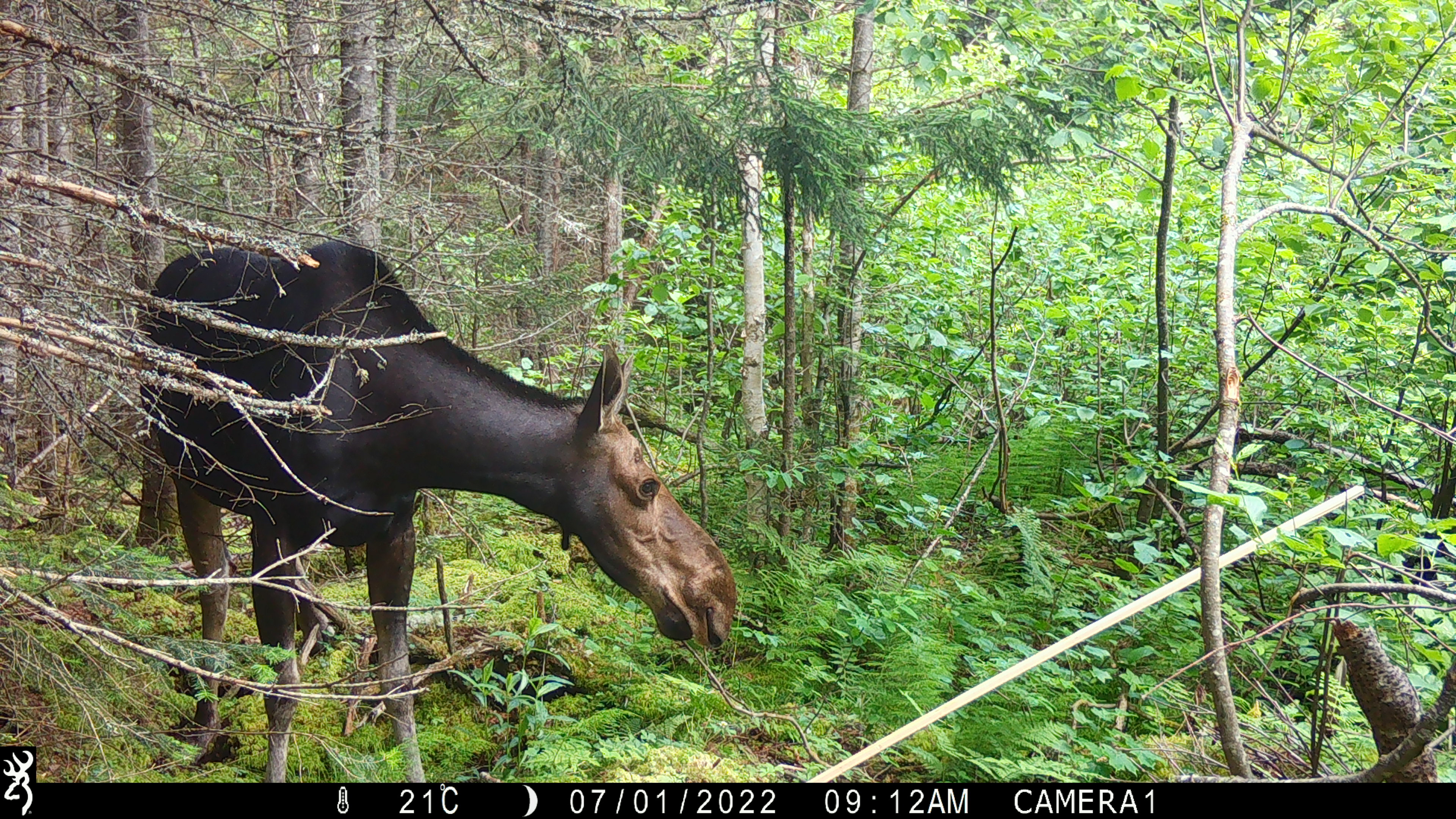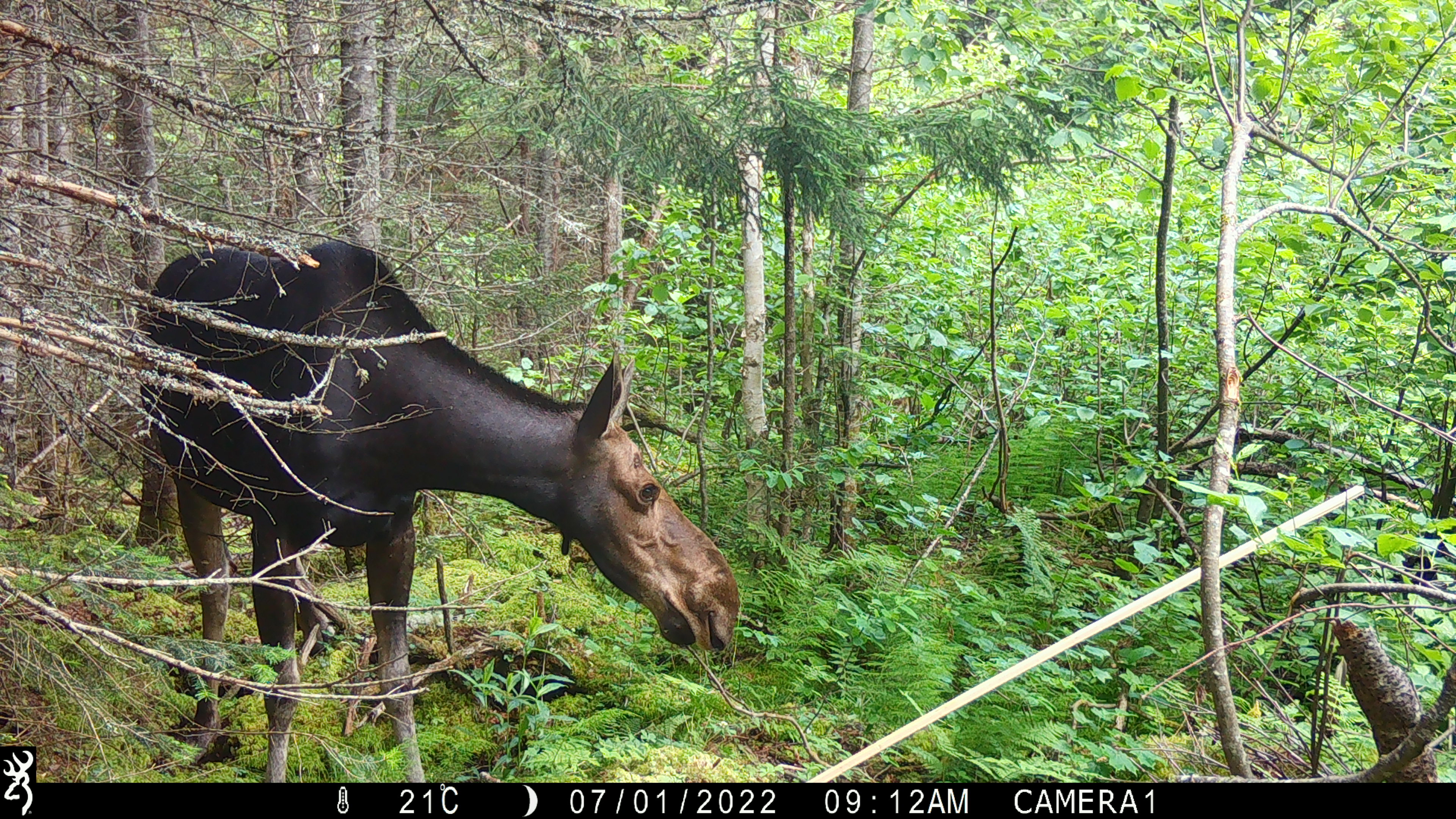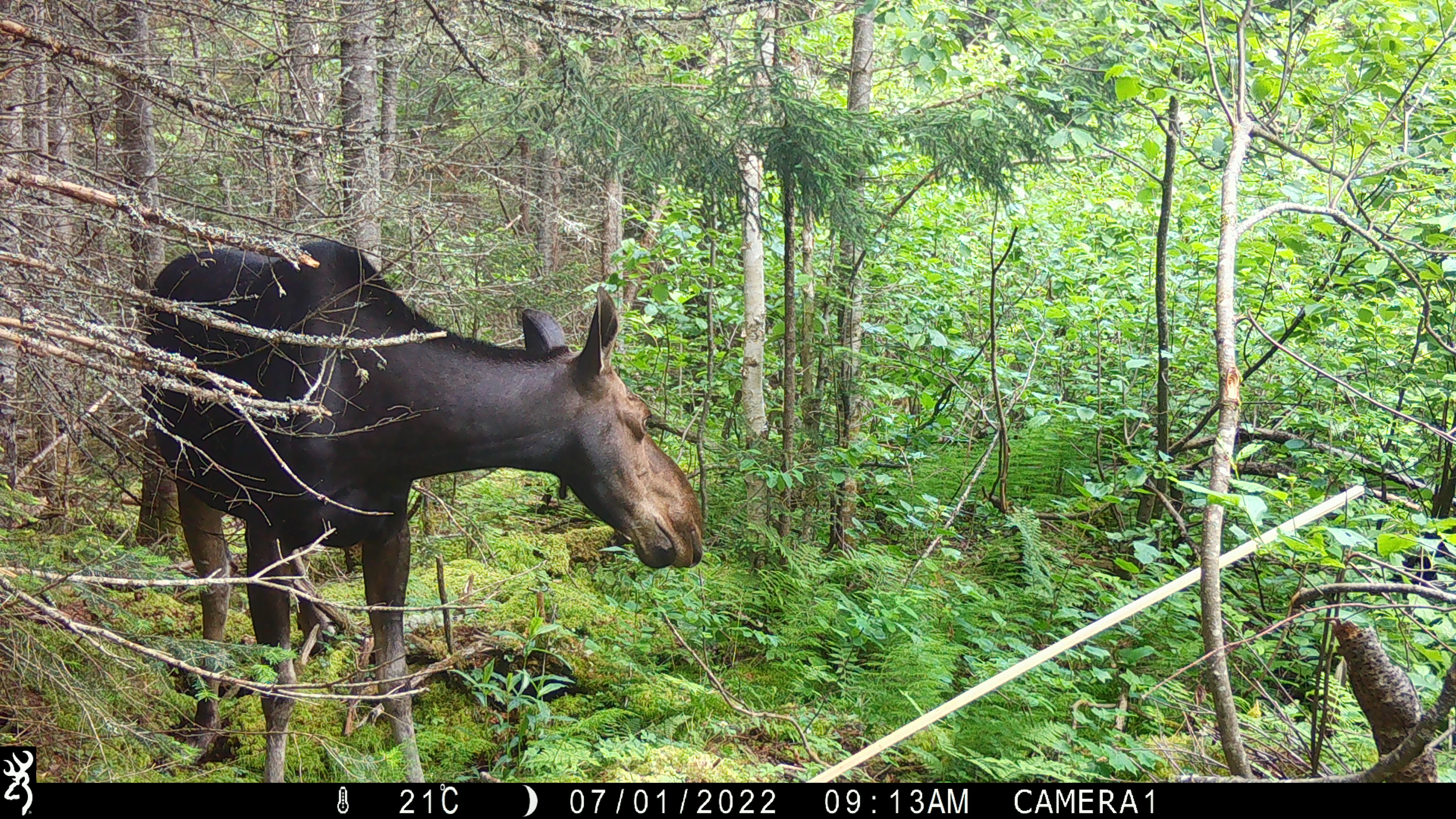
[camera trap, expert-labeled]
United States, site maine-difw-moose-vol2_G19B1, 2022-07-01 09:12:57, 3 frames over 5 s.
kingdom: Animalia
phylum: Chordata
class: Mammalia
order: Artiodactyla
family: Cervidae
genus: Alces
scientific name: Alces alces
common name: moose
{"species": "moose (Alces alces)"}